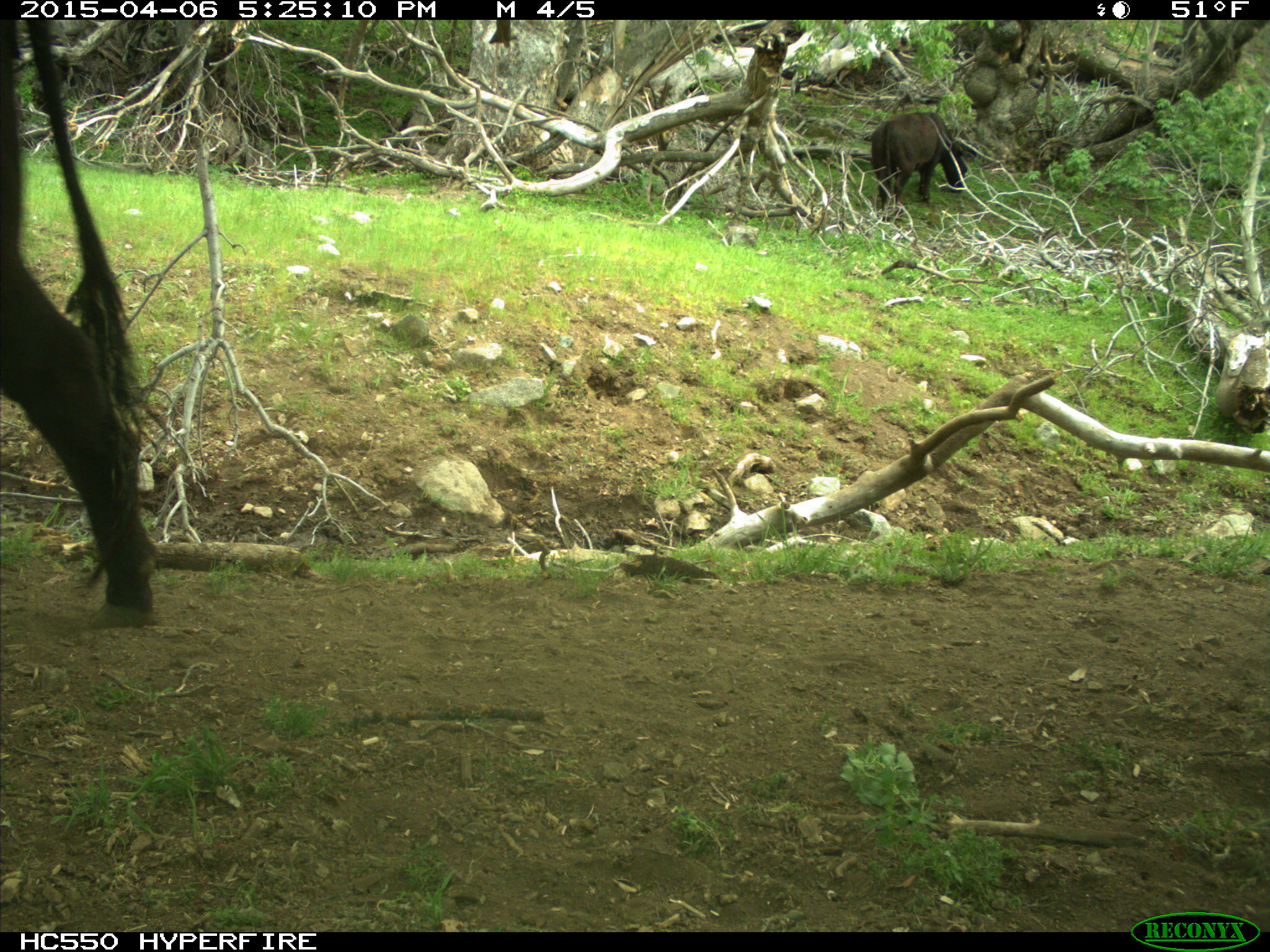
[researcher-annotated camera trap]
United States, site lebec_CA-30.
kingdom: Animalia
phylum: Chordata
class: Mammalia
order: Artiodactyla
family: Bovidae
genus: Bos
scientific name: Bos taurus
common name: domestic cow